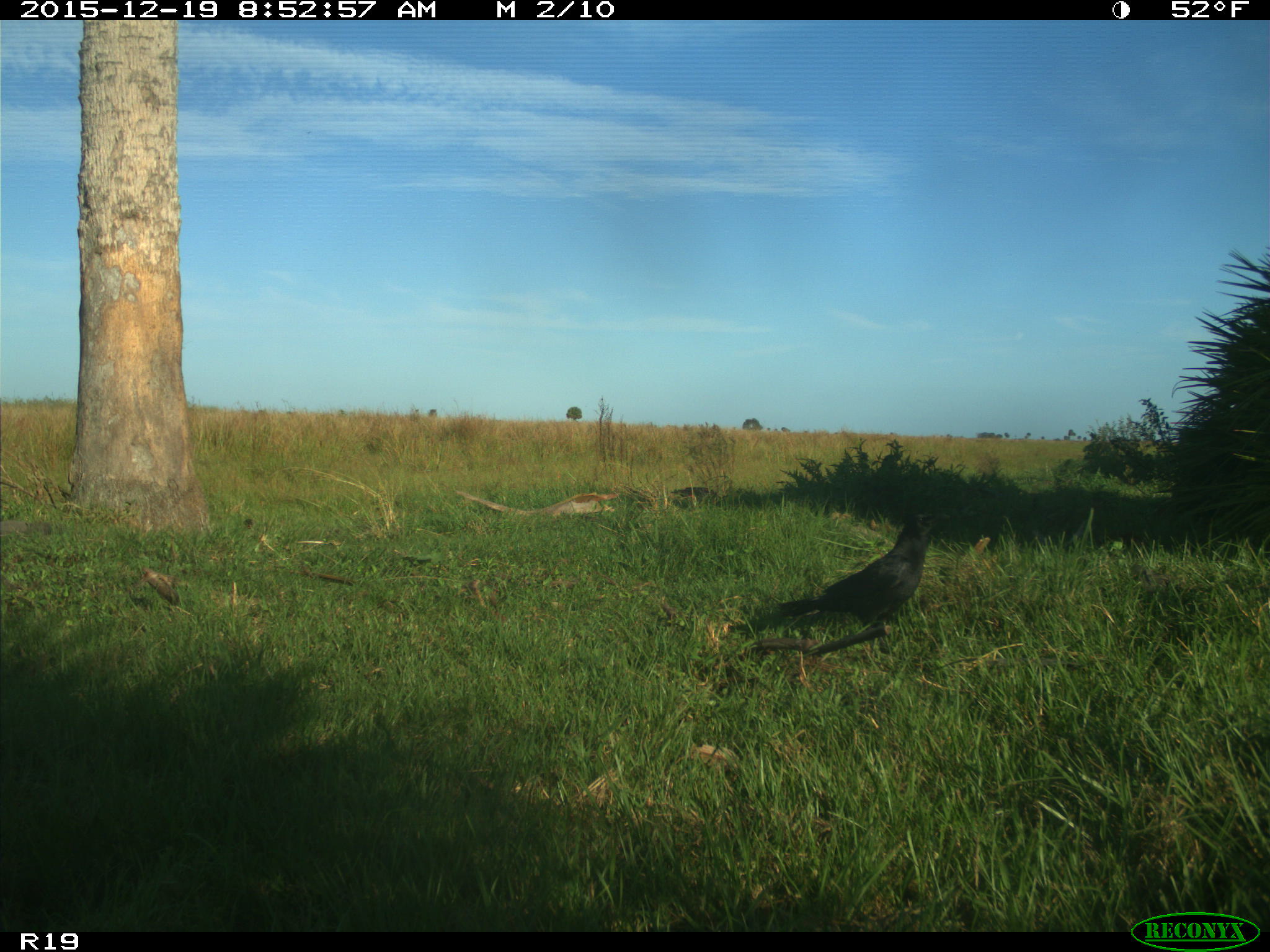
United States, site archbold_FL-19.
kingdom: Animalia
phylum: Chordata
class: Aves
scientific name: Aves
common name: birds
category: unidentified bird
Unidentified bird (birds) (Aves).